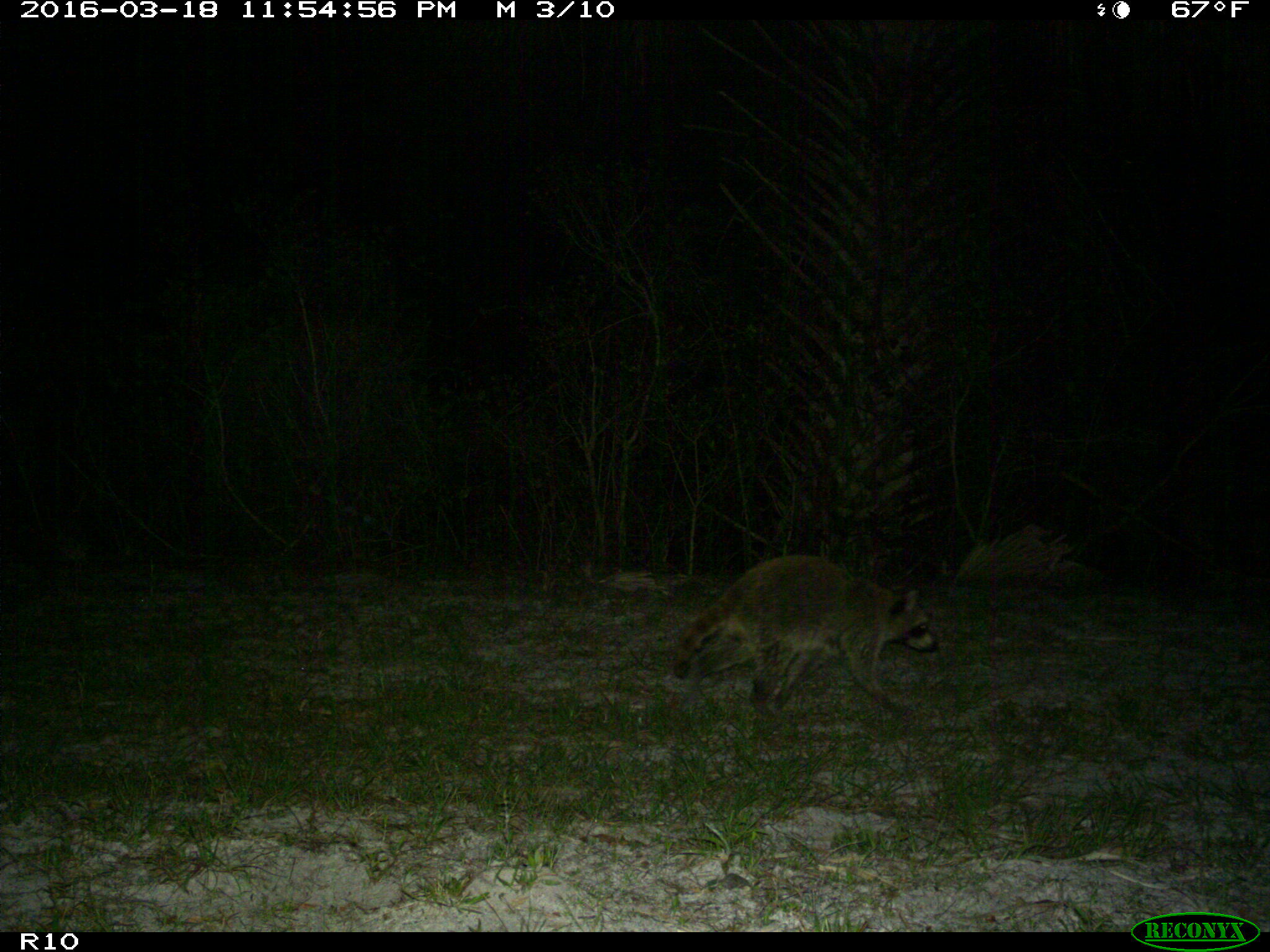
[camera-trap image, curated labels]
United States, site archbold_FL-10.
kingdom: Animalia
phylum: Chordata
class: Mammalia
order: Carnivora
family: Procyonidae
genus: Procyon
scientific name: Procyon lotor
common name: common raccoon